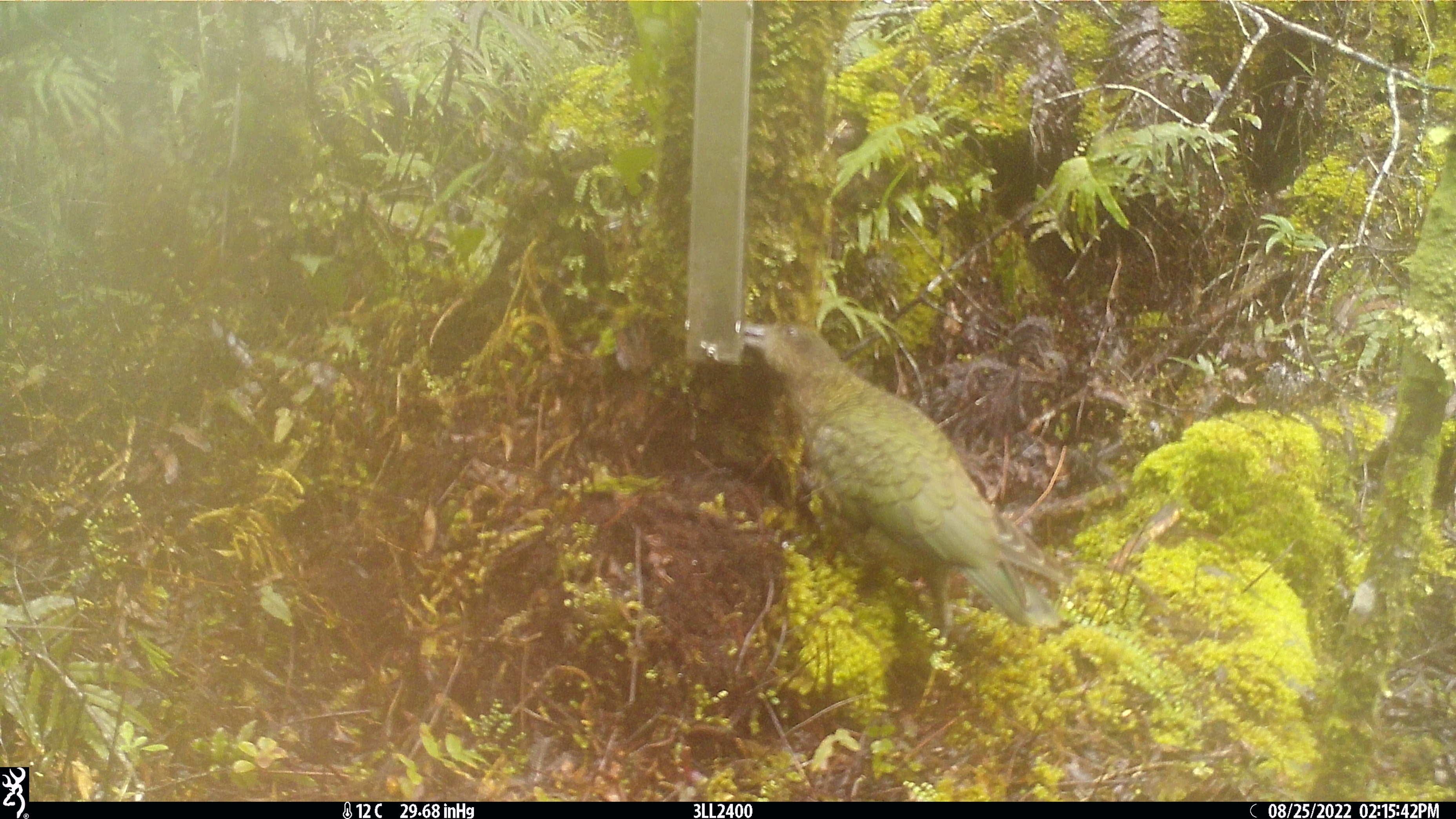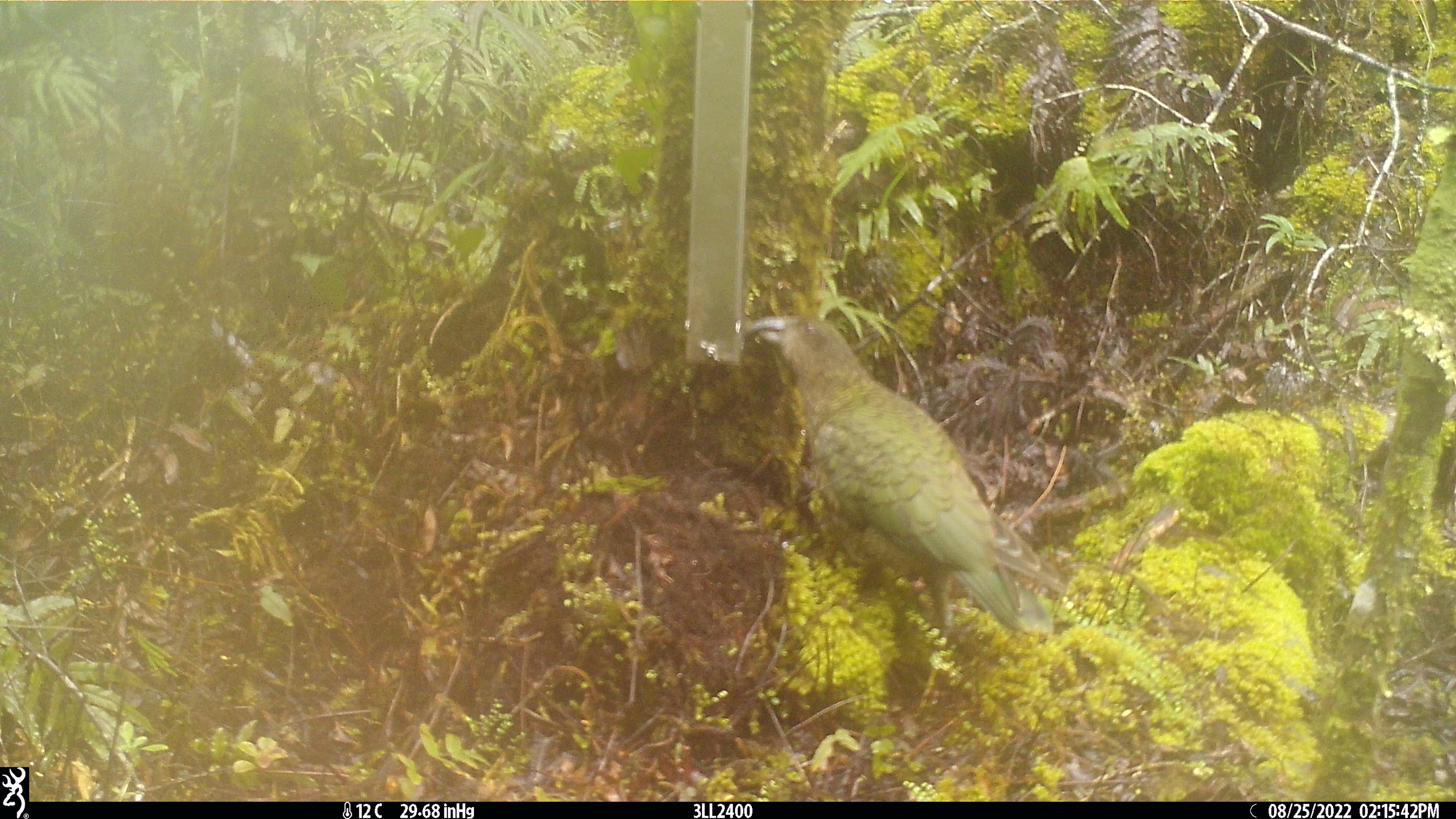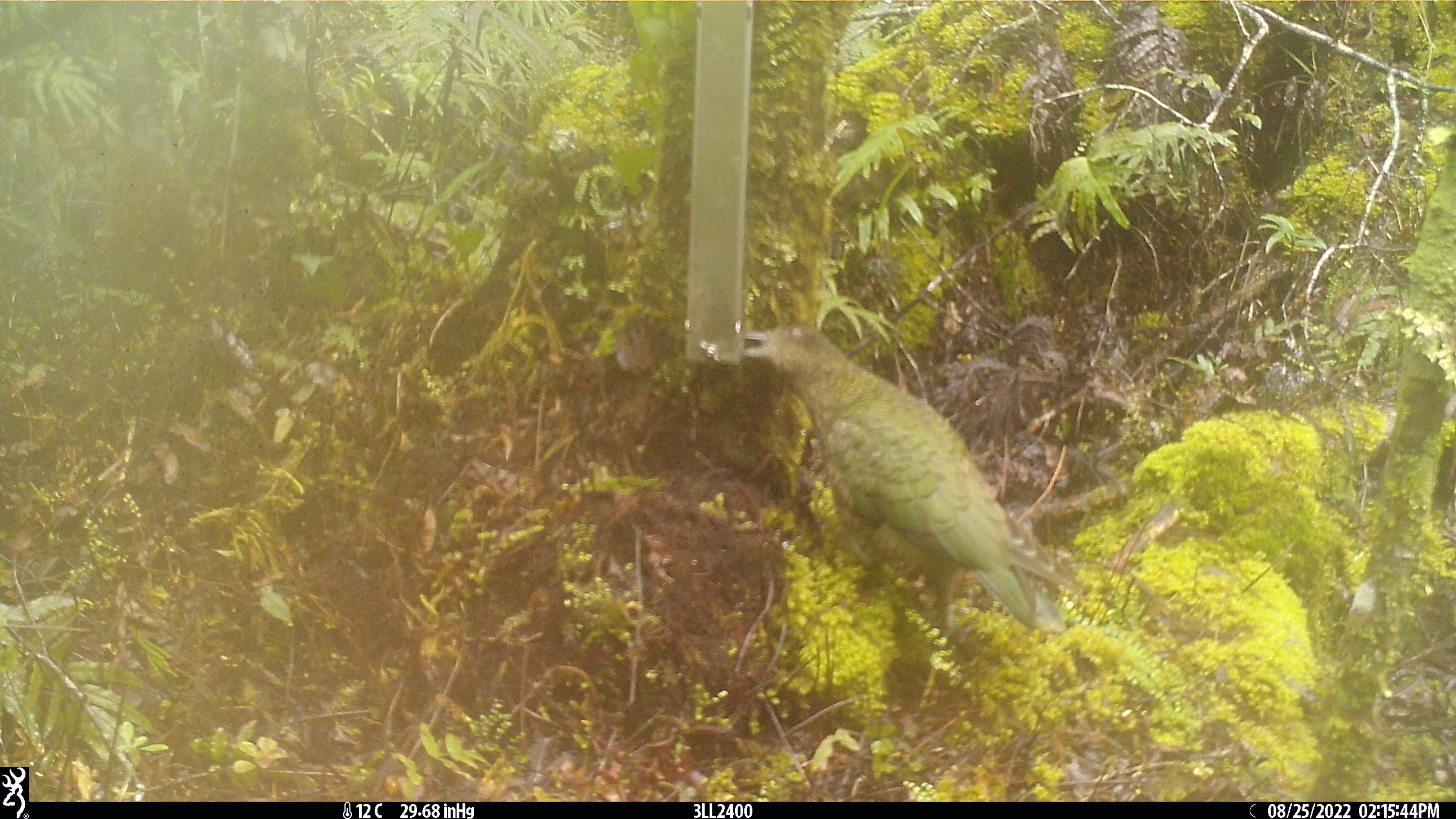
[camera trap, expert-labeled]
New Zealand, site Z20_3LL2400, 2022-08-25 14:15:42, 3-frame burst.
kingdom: Animalia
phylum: Chordata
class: Aves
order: Psittaciformes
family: Strigopidae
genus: Nestor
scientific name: Nestor notabilis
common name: kea